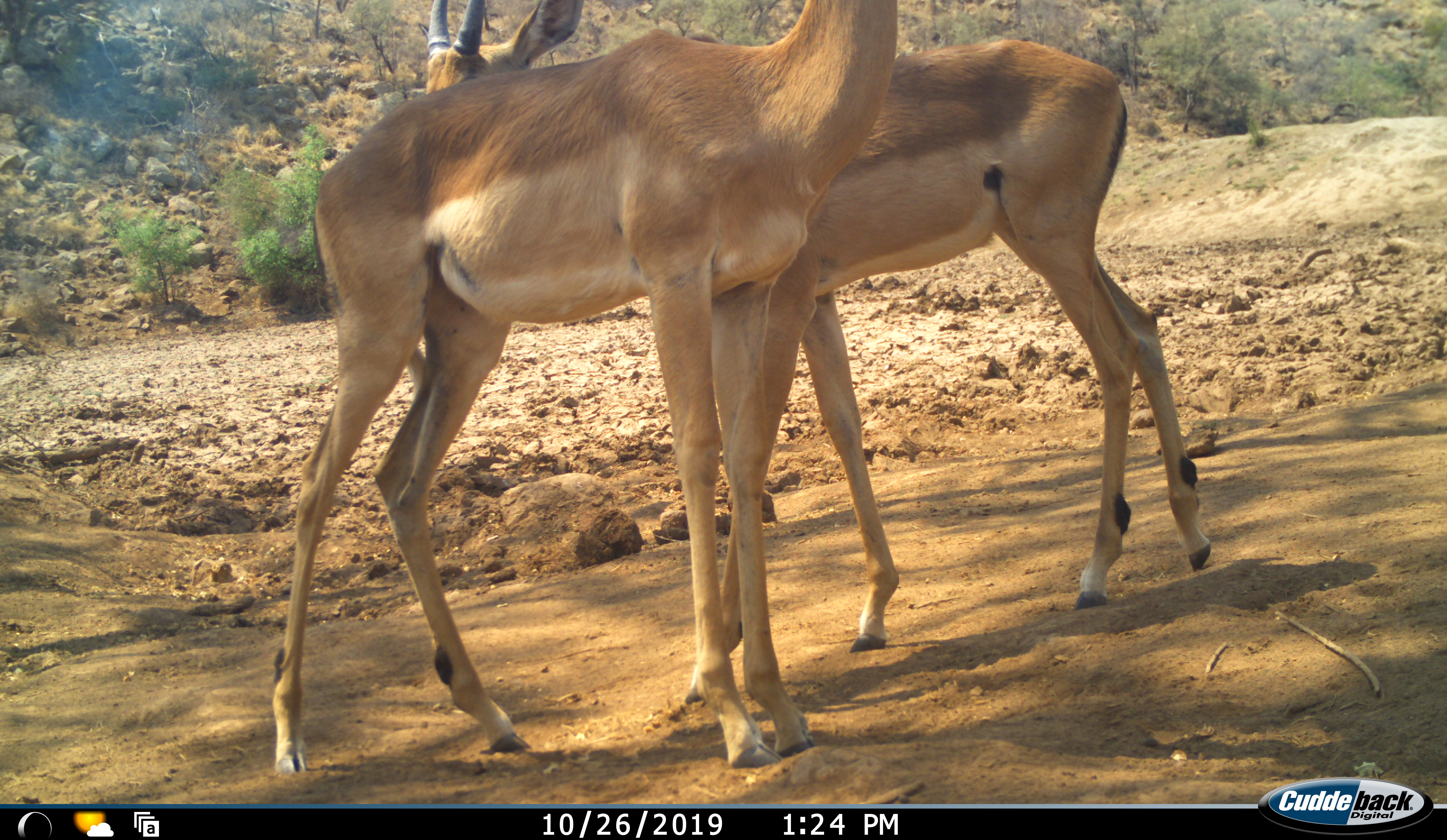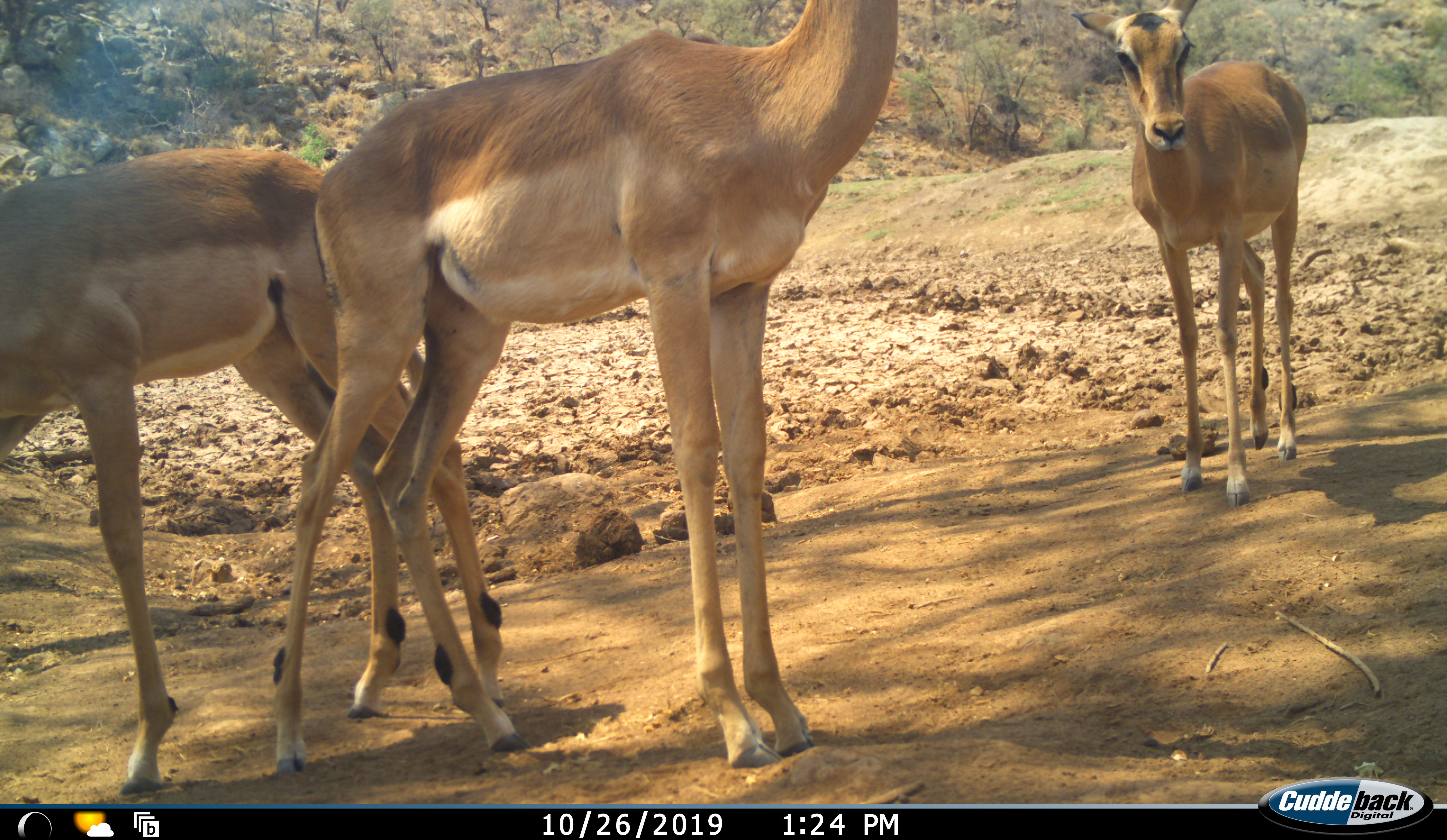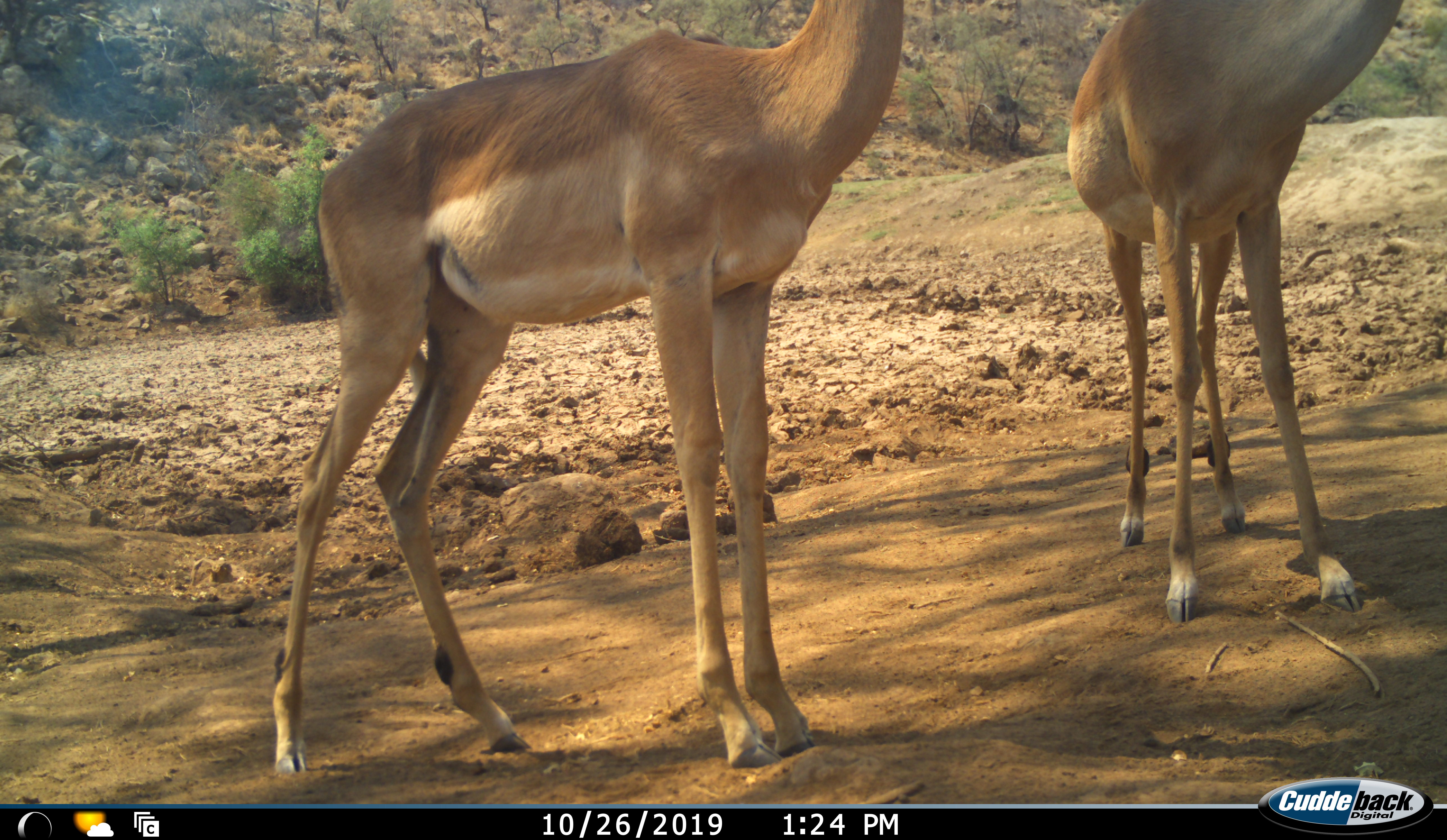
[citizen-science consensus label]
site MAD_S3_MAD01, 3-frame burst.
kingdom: Animalia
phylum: Chordata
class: Mammalia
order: Artiodactyla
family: Bovidae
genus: Aepyceros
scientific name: Aepyceros melampus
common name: impala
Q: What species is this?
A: Impala (Aepyceros melampus).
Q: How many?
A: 3.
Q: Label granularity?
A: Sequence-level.